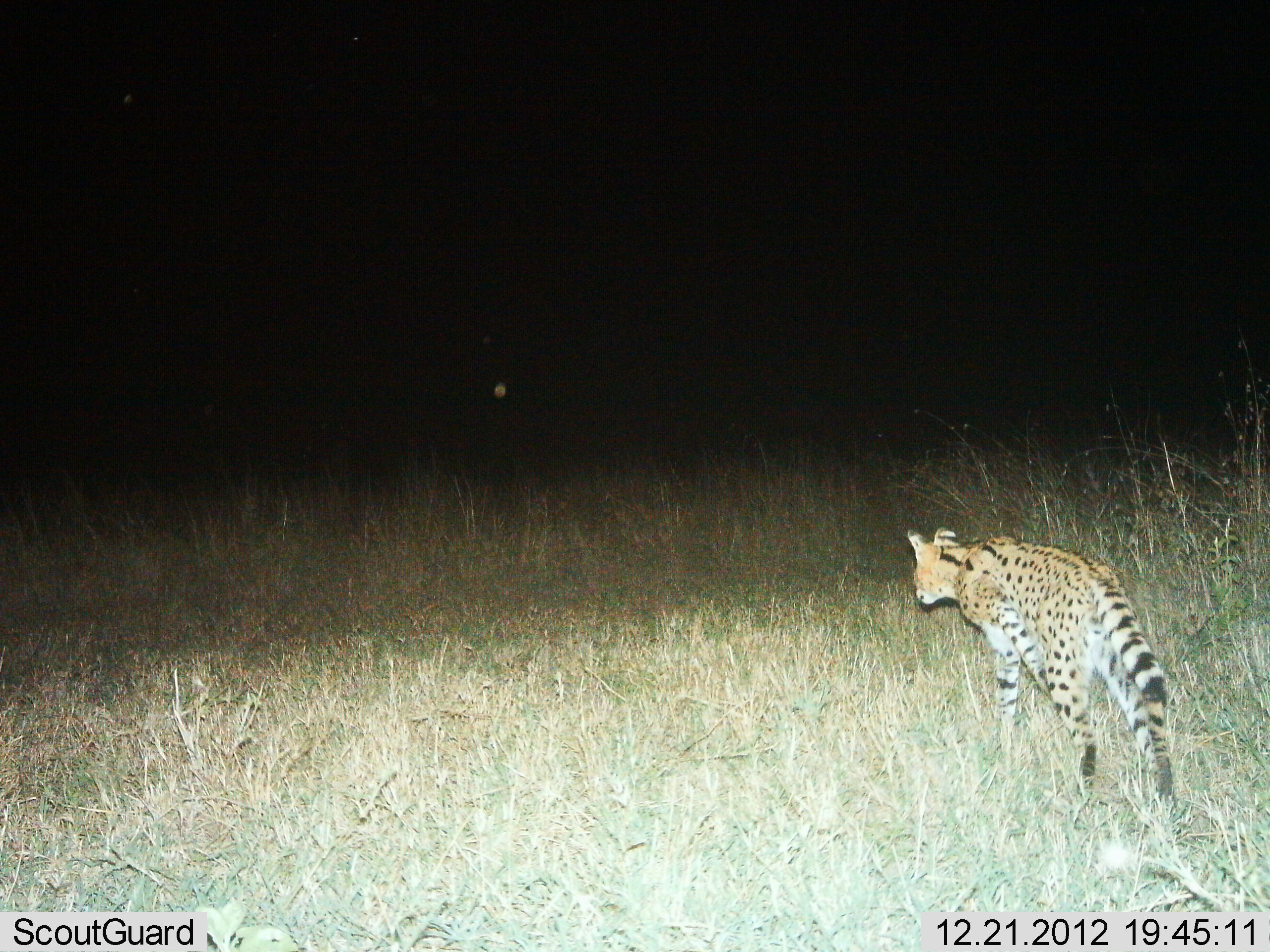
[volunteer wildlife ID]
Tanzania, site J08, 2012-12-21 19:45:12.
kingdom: Animalia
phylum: Chordata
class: Mammalia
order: Carnivora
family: Felidae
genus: Leptailurus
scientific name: Leptailurus serval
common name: serval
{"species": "serval (Leptailurus serval)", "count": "1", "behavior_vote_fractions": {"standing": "8%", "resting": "0%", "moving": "92%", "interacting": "0%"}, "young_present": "0%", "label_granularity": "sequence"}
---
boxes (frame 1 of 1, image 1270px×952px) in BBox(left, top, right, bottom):
animal: BBox(905, 524, 1176, 822)